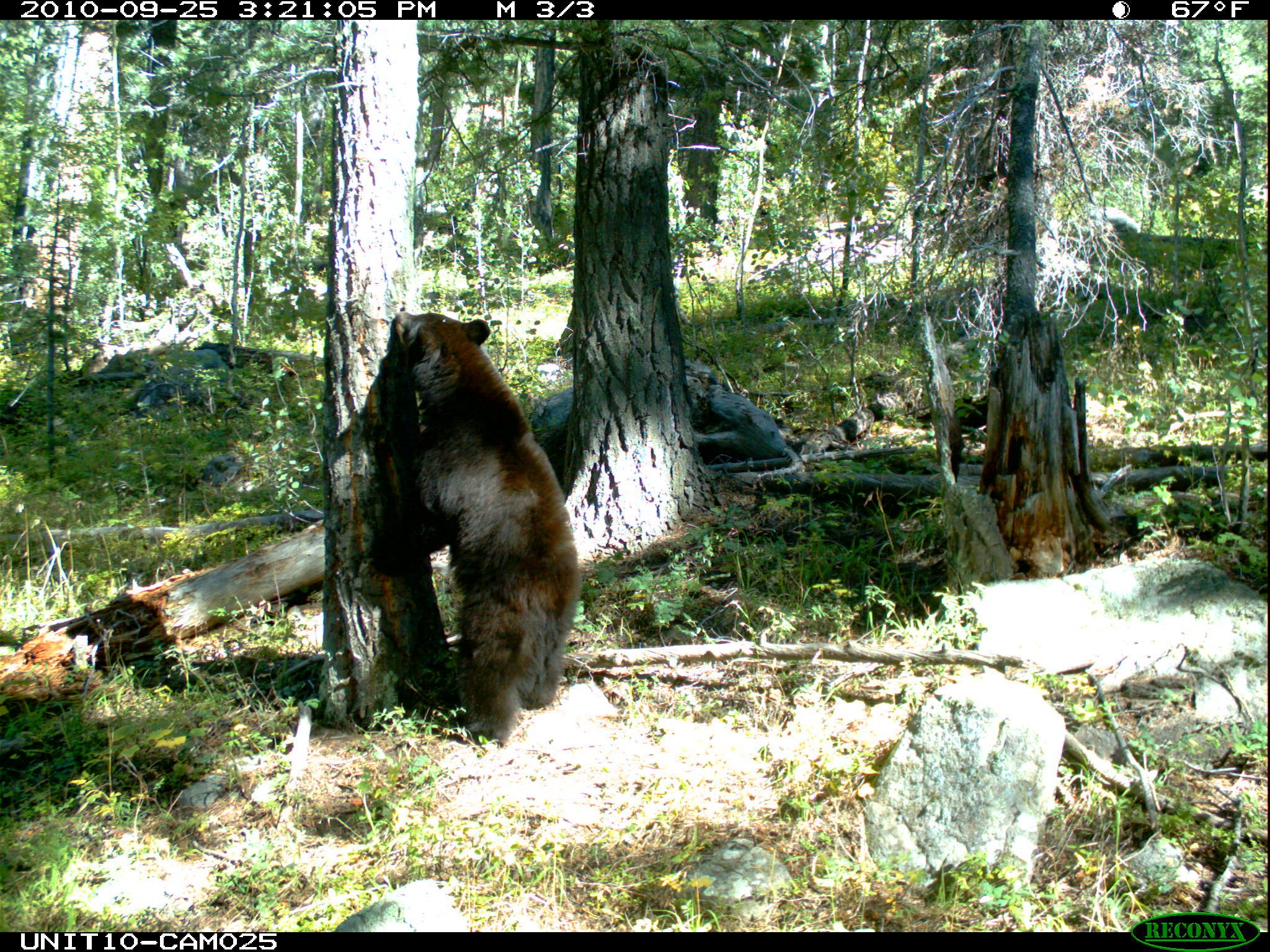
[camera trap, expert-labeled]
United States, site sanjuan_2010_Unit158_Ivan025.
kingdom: Animalia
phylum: Chordata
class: Mammalia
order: Carnivora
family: Ursidae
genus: Ursus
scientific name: Ursus americanus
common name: american black bear